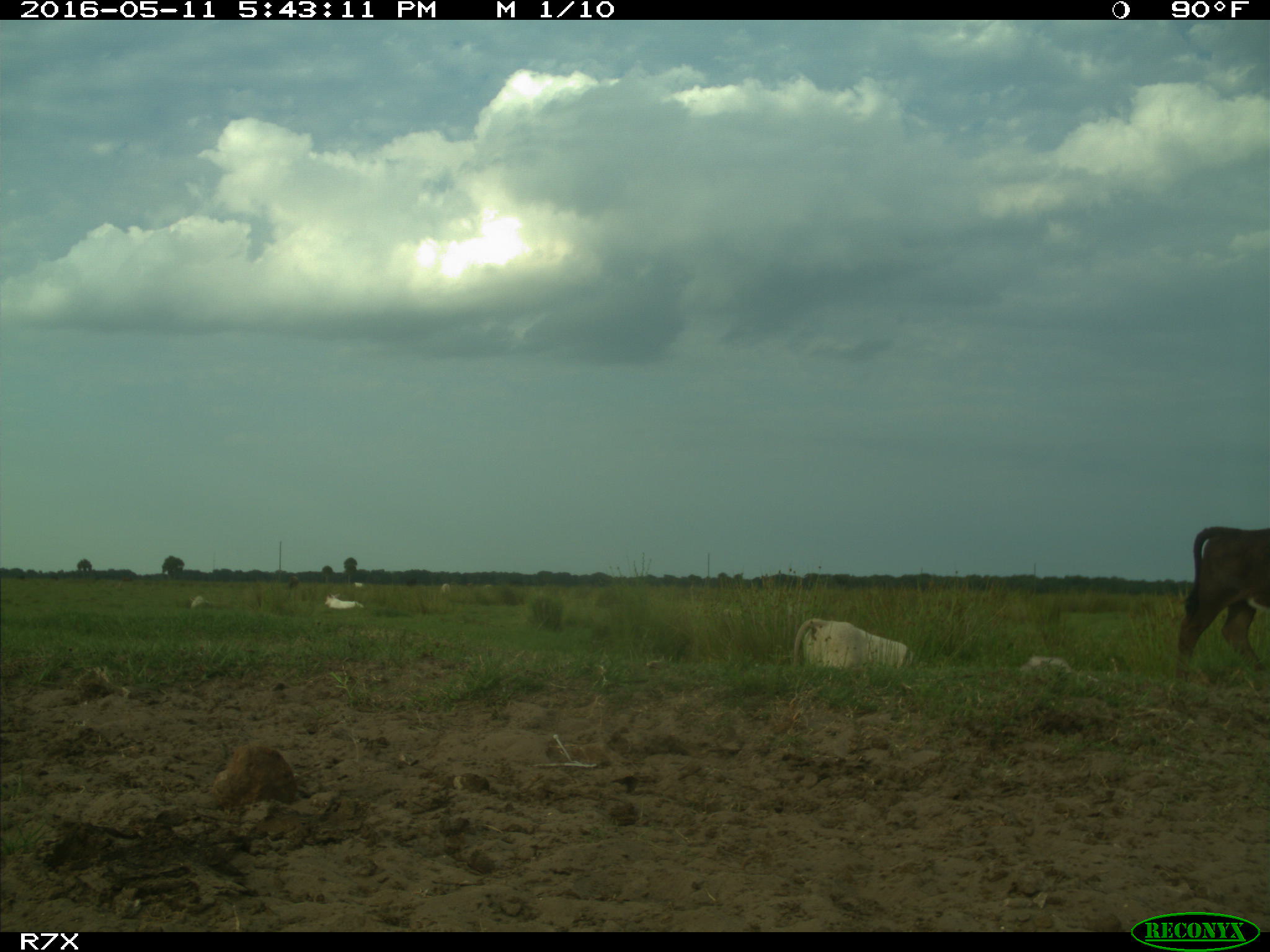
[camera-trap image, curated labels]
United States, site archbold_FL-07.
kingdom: Animalia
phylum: Chordata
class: Mammalia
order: Artiodactyla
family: Bovidae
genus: Bos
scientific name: Bos taurus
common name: domestic cow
Bos taurus (domestic cow).